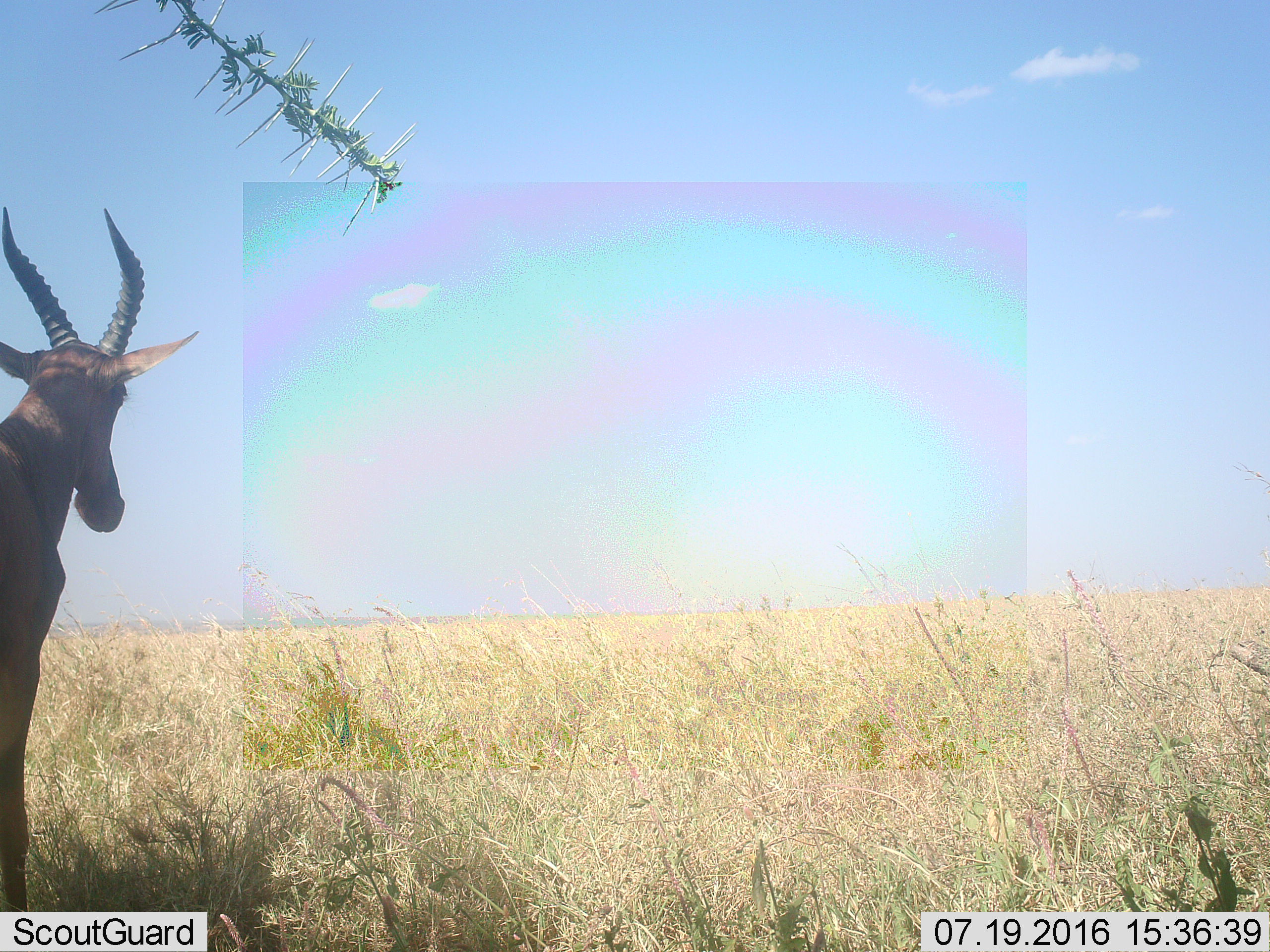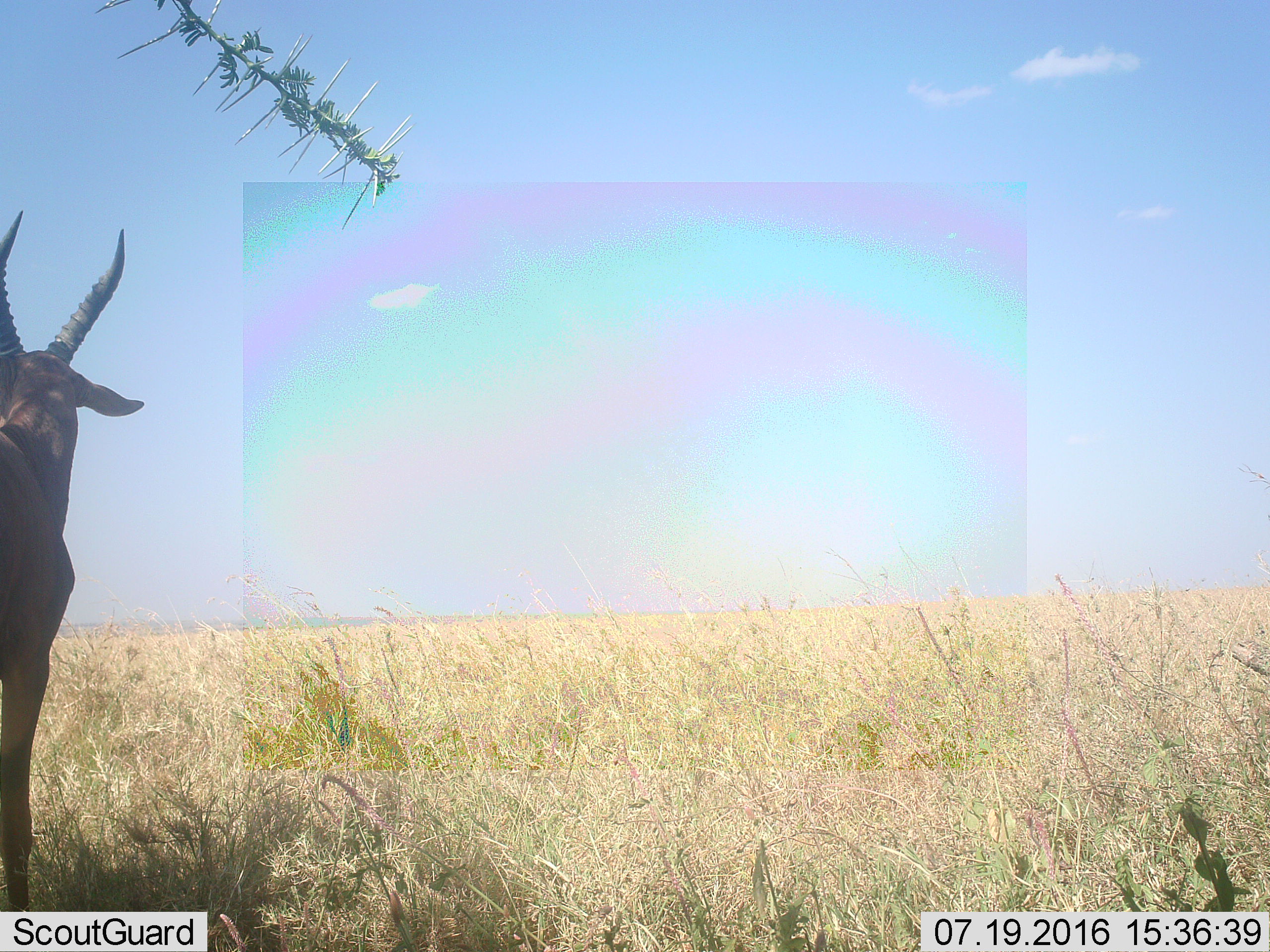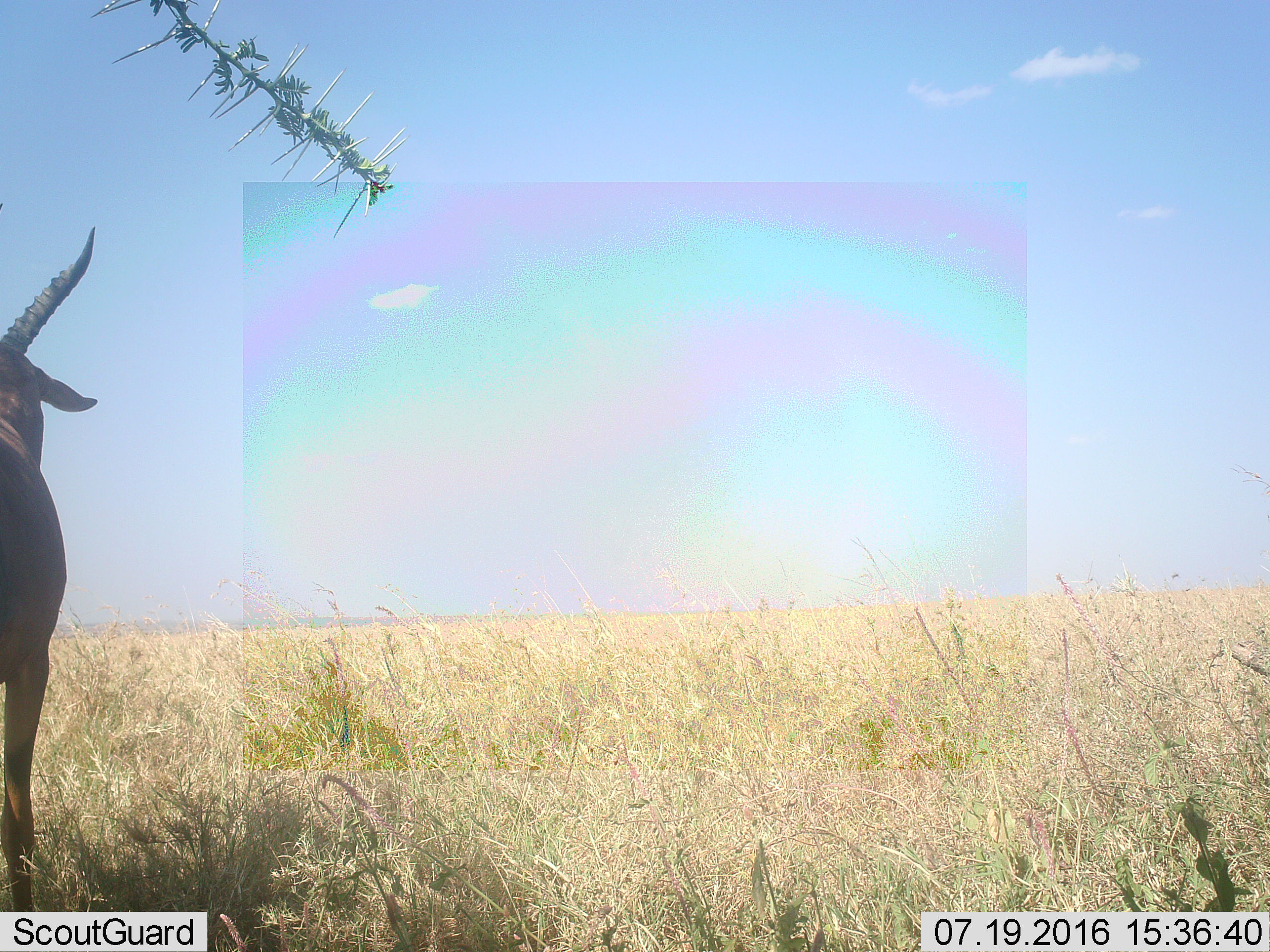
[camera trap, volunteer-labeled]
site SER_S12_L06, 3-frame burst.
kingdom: Animalia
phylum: Chordata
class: Mammalia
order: Artiodactyla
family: Bovidae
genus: Damaliscus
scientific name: Damaliscus lunatus jimela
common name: topi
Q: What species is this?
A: Topi (Damaliscus lunatus jimela).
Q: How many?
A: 1.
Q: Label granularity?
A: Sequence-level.